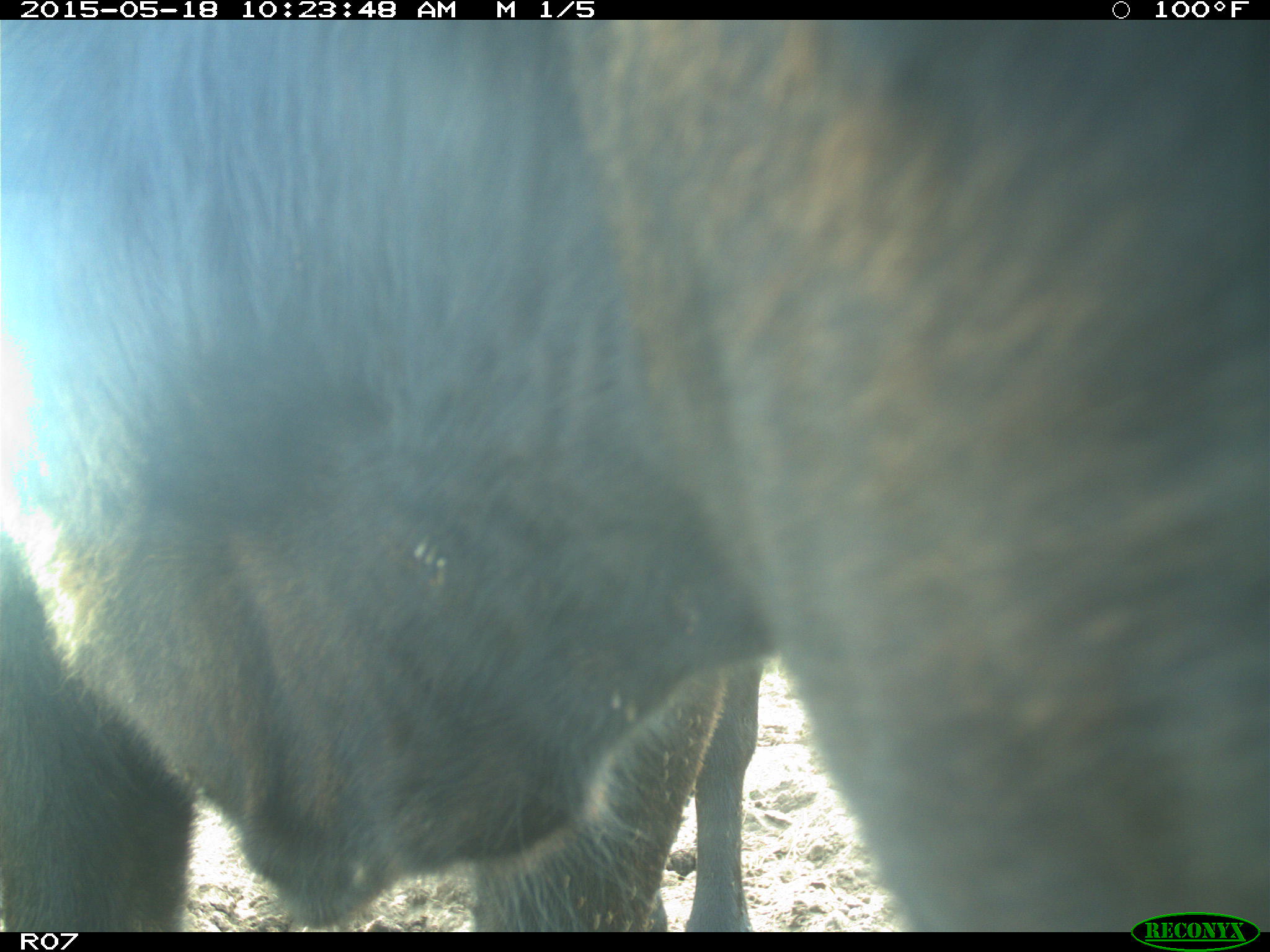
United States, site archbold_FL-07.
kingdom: Animalia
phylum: Chordata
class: Mammalia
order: Artiodactyla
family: Bovidae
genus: Bos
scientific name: Bos taurus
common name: domestic cow